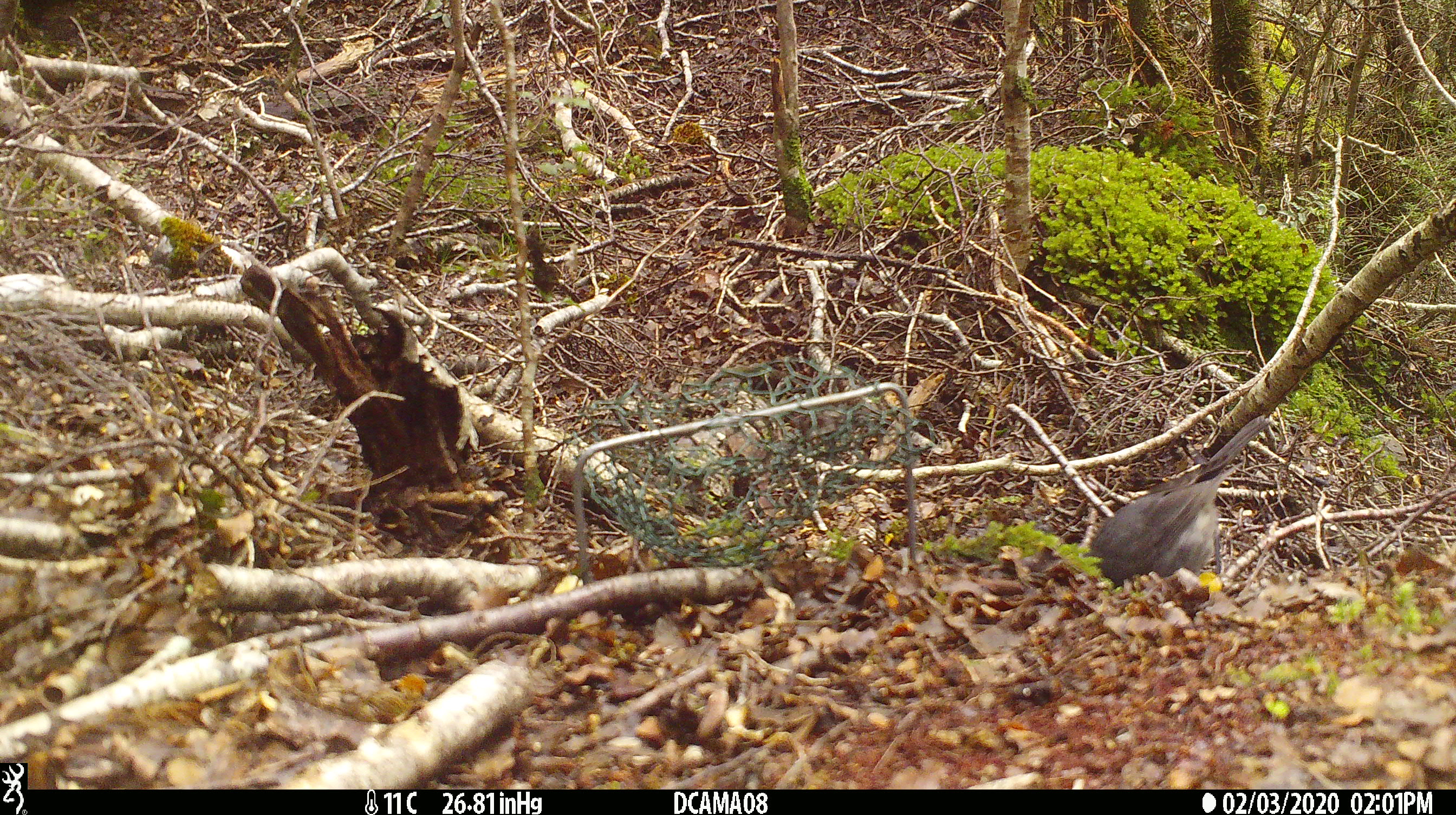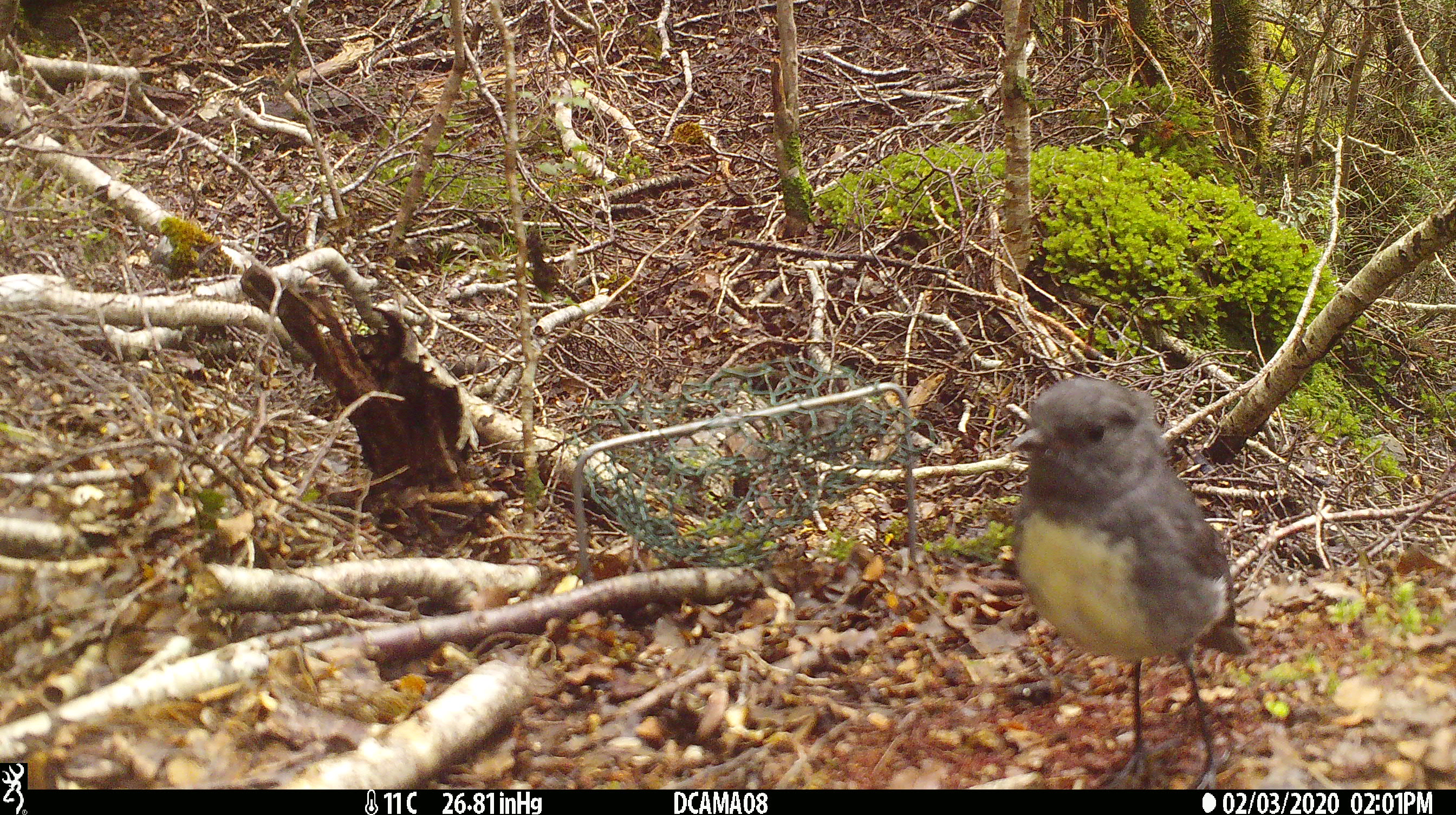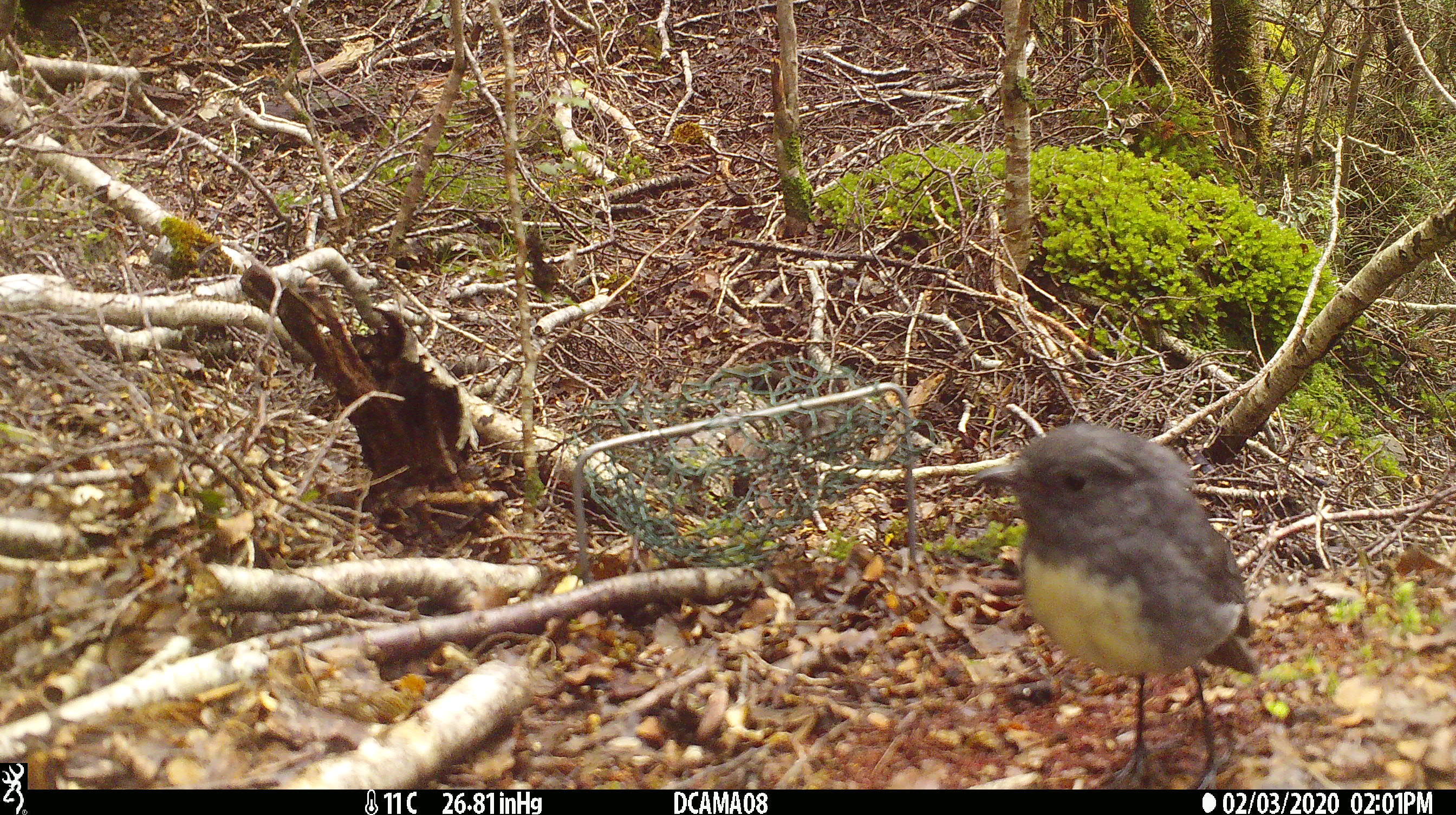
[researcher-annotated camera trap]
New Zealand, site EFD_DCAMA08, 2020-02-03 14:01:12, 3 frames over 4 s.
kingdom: Animalia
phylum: Chordata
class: Aves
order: Passeriformes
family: Petroicidae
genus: Petroica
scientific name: Petroica australis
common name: new zealand robin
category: robin